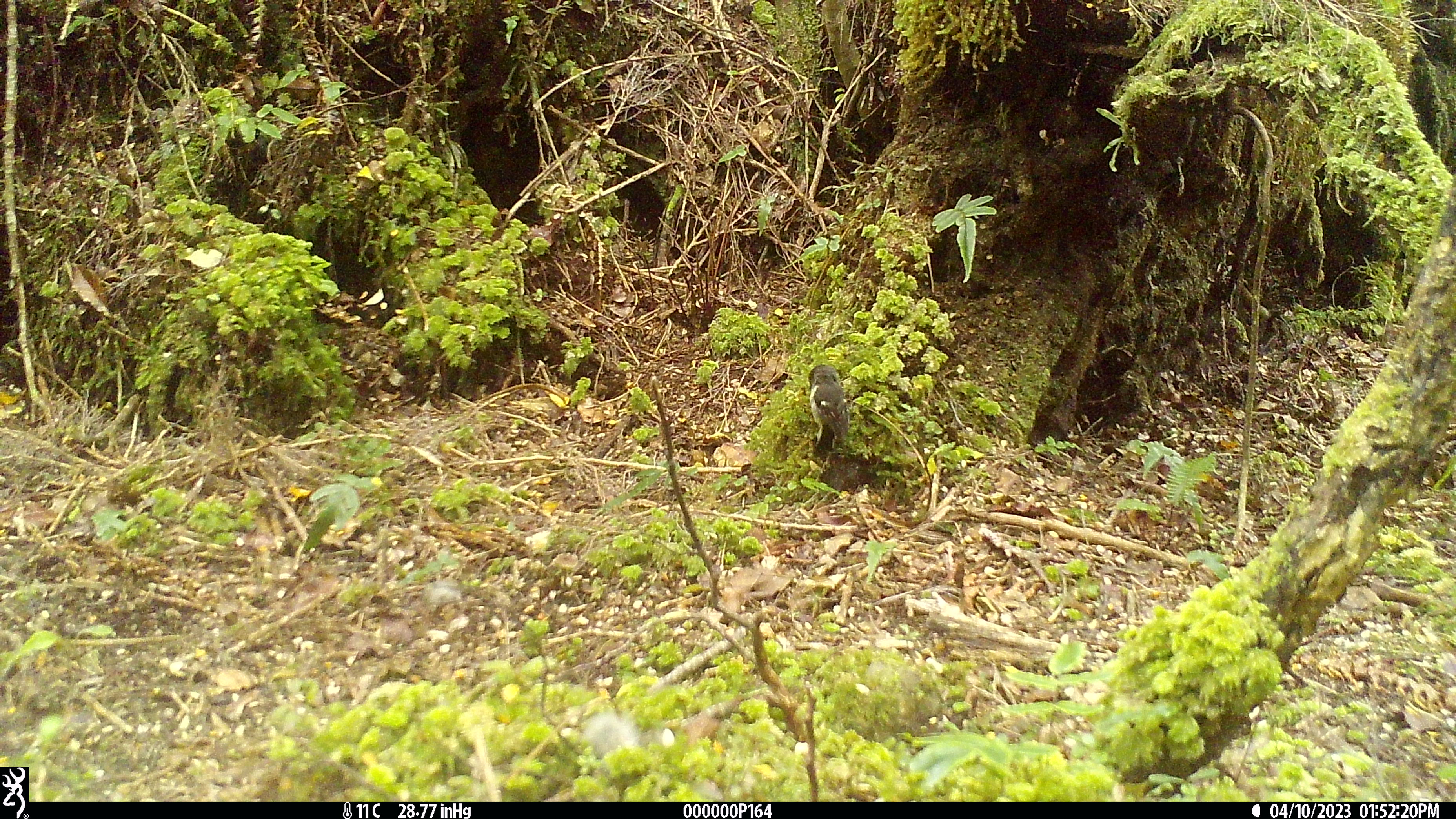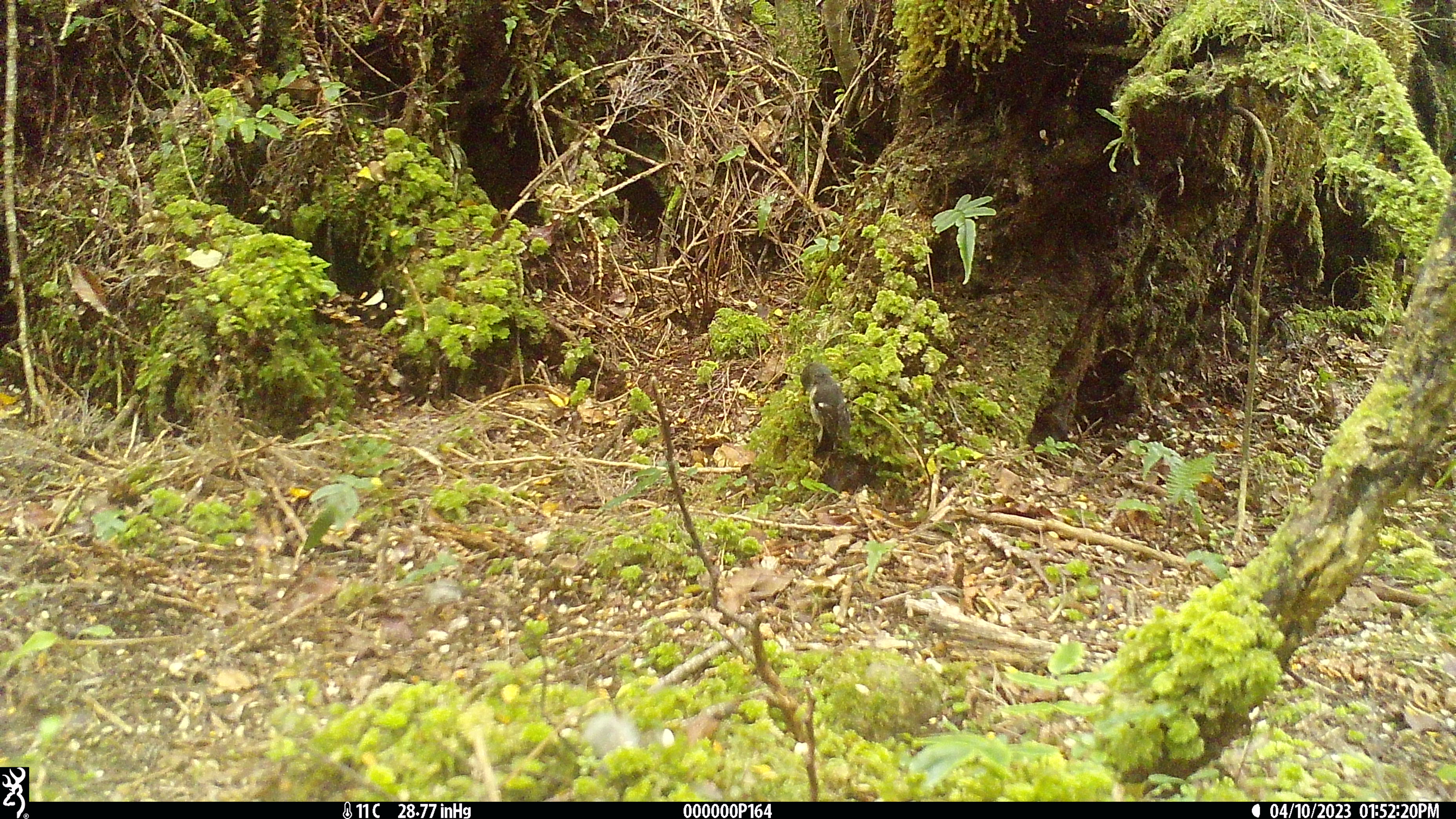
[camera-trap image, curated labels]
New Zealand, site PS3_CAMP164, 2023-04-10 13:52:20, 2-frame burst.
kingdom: Animalia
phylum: Chordata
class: Aves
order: Passeriformes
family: Petroicidae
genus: Petroica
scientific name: Petroica macrocephala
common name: tomtit